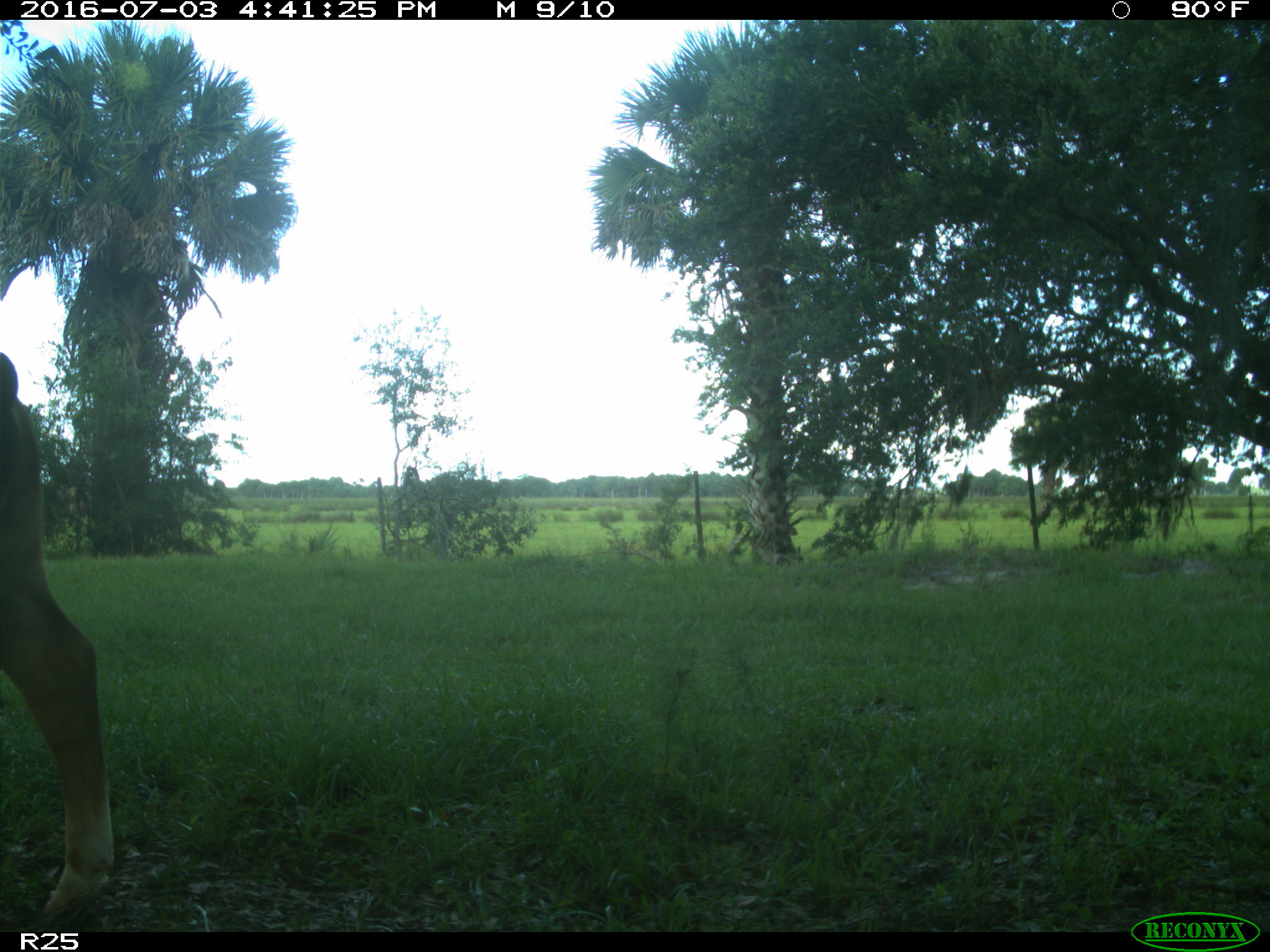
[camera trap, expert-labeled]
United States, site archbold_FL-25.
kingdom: Animalia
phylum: Chordata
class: Mammalia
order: Artiodactyla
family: Bovidae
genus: Bos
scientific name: Bos taurus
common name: domestic cow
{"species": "Bos taurus (domestic cow)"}